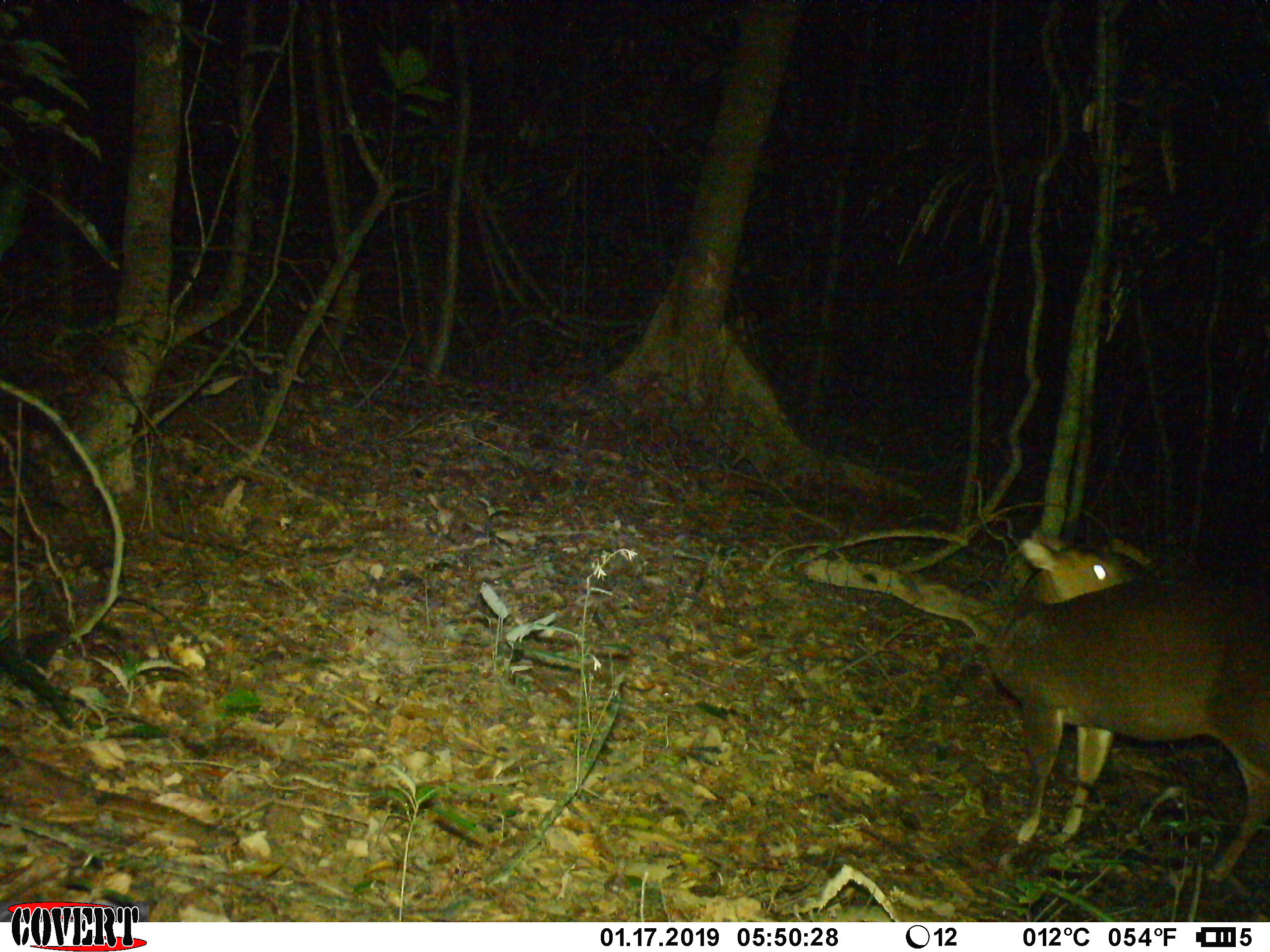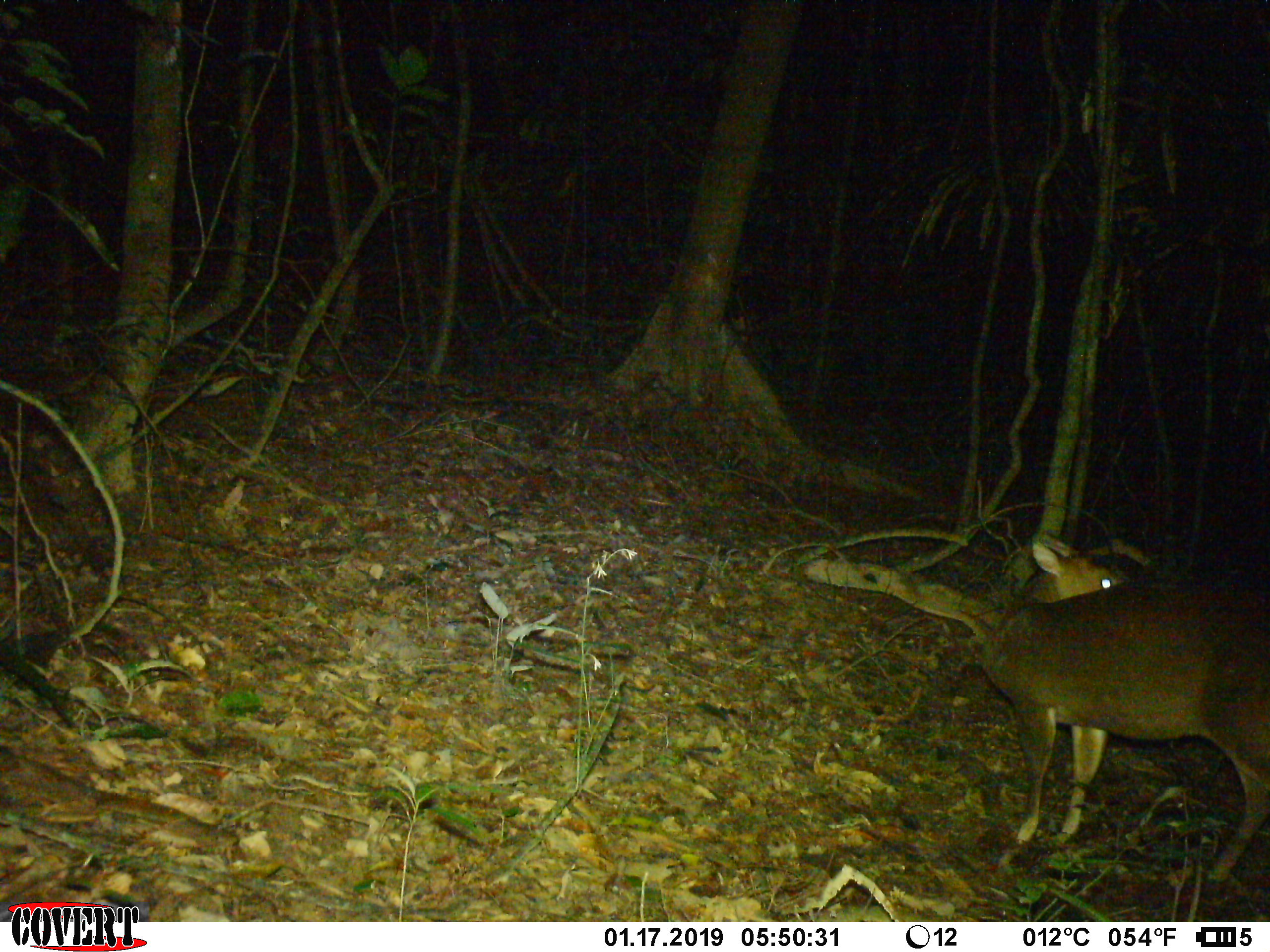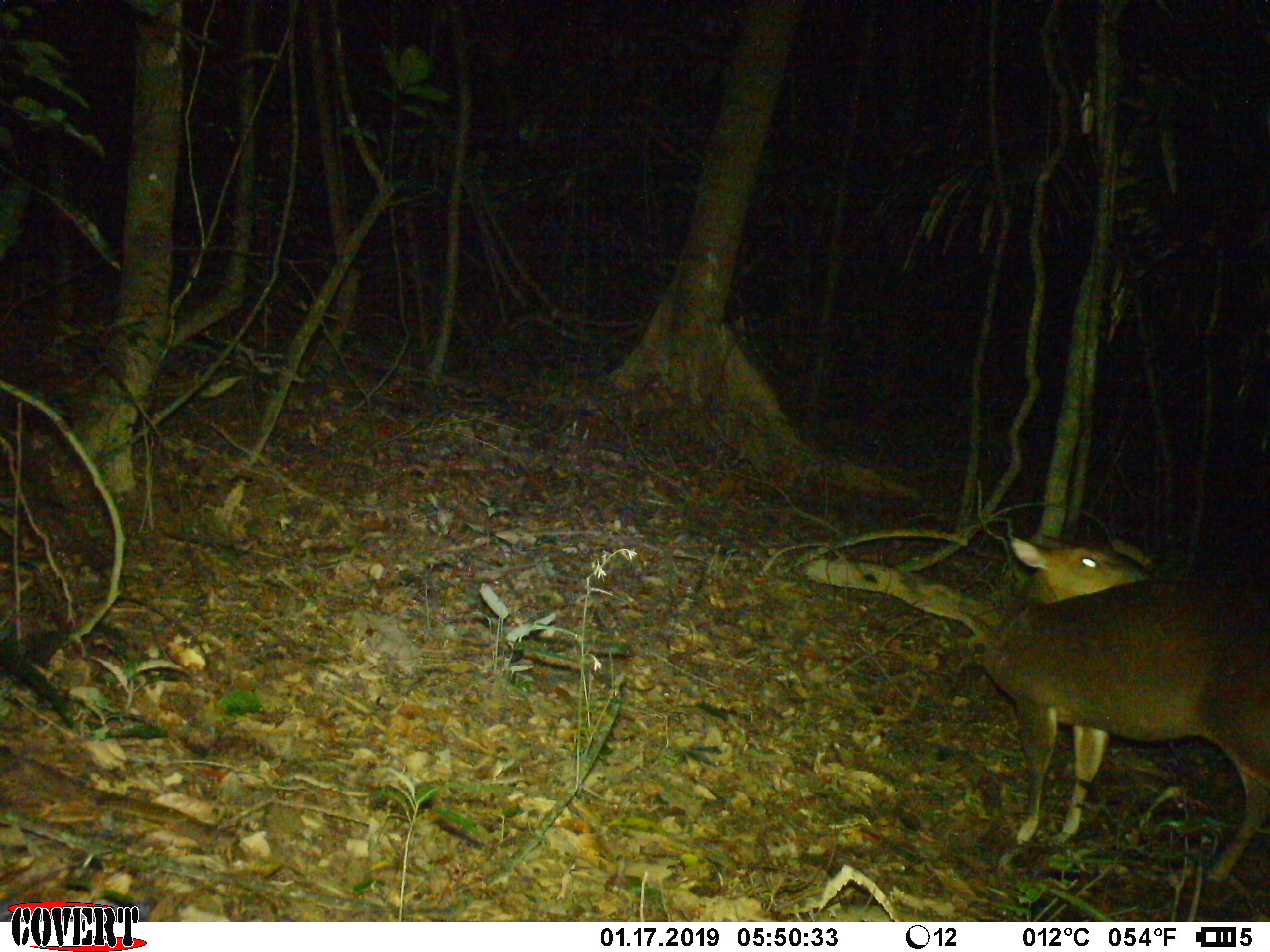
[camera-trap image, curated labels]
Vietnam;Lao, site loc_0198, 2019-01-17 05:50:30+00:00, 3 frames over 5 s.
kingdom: Animalia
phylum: Chordata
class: Mammalia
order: Artiodactyla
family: Cervidae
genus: Muntiacus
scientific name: Muntiacus vuquangensis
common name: large-antlered muntjac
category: large antlered muntjac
Large antlered muntjac (large-antlered muntjac) (Muntiacus vuquangensis). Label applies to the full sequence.